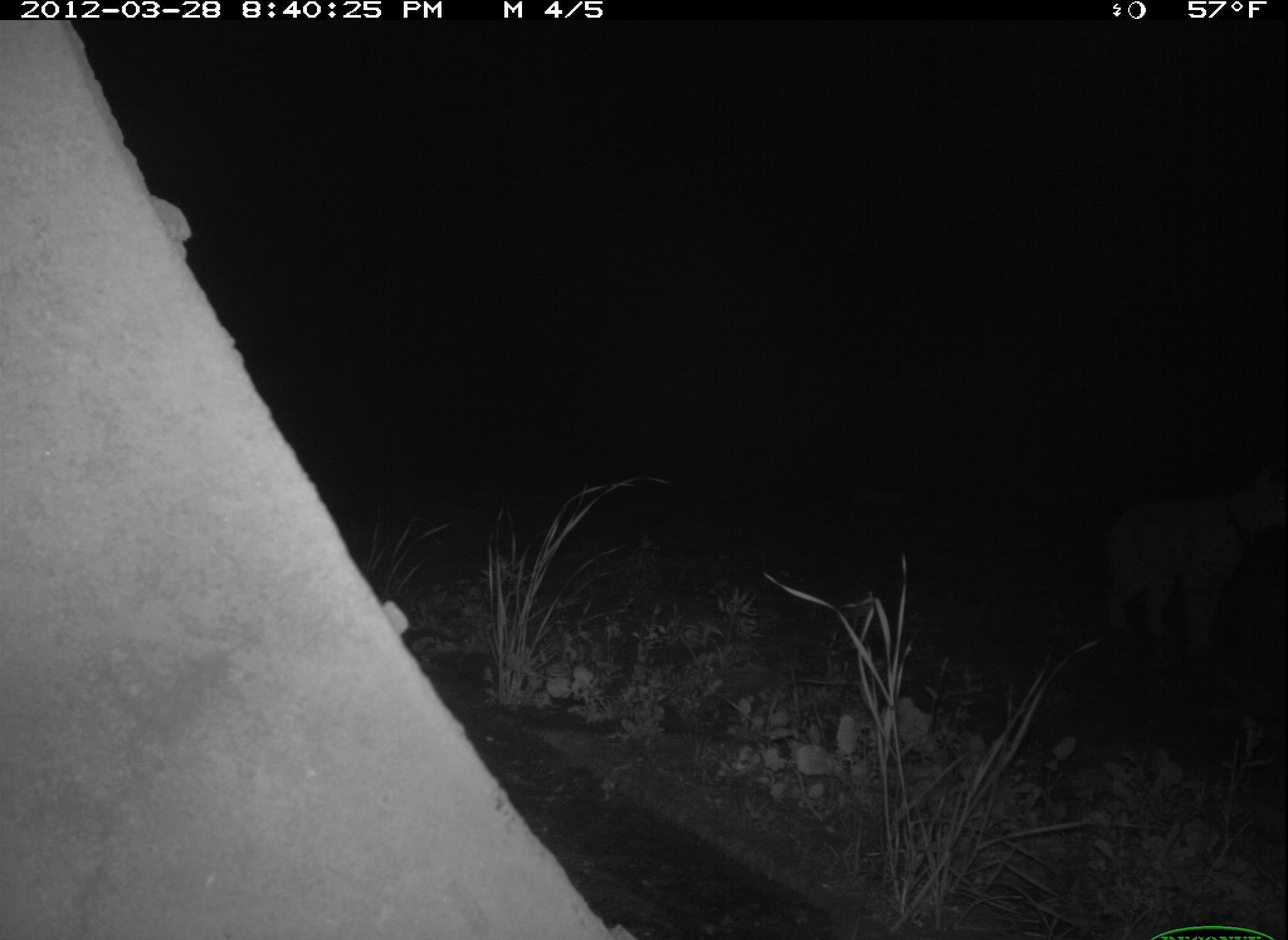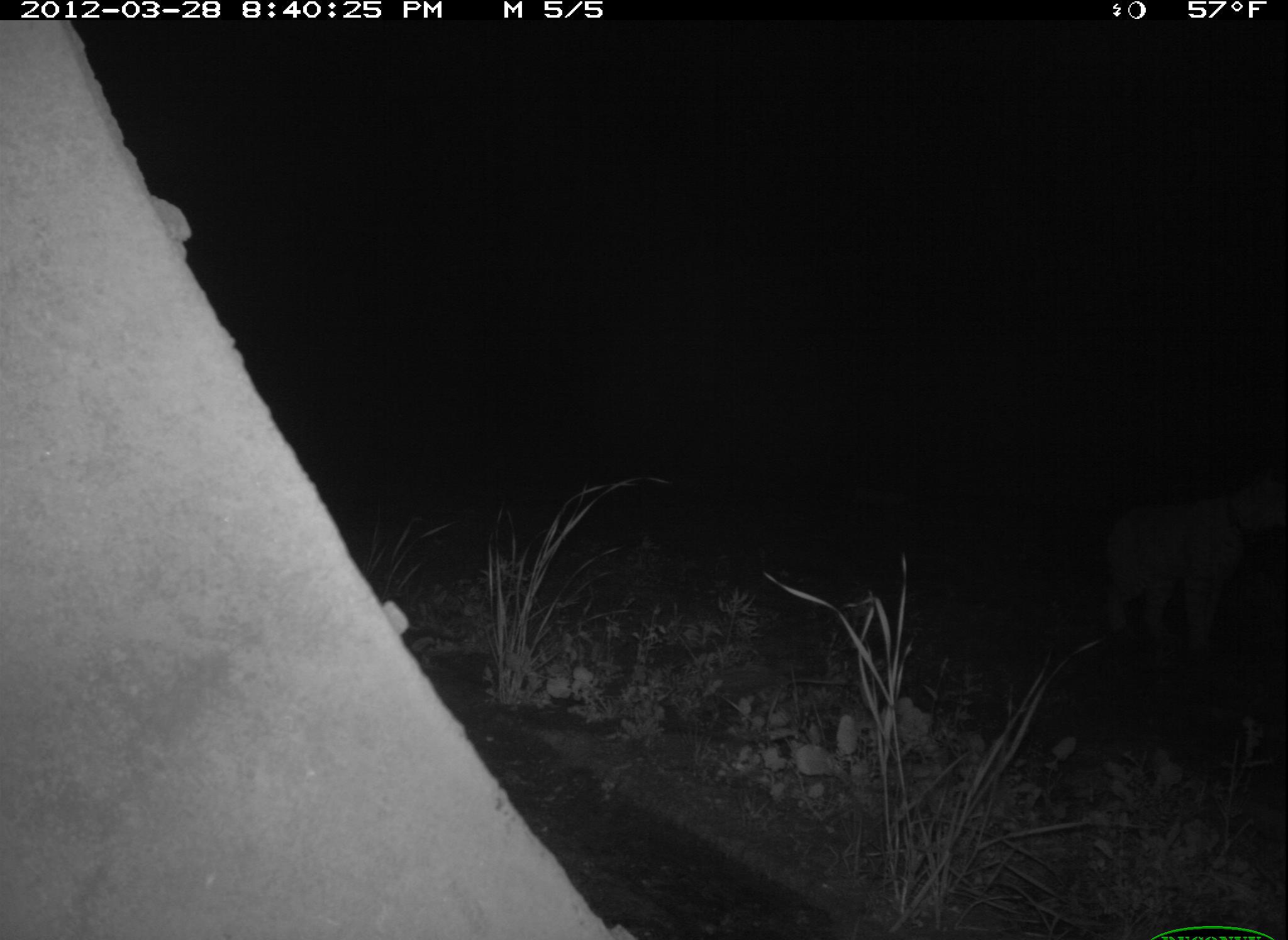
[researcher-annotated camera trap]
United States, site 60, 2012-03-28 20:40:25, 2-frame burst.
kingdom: Animalia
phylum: Chordata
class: Mammalia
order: Carnivora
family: Felidae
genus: Lynx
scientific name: Lynx rufus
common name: bobcat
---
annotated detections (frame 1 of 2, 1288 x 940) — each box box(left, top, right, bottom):
bobcat: box(1106, 487, 1288, 639)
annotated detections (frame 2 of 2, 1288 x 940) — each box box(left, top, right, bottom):
bobcat: box(1092, 481, 1288, 654)